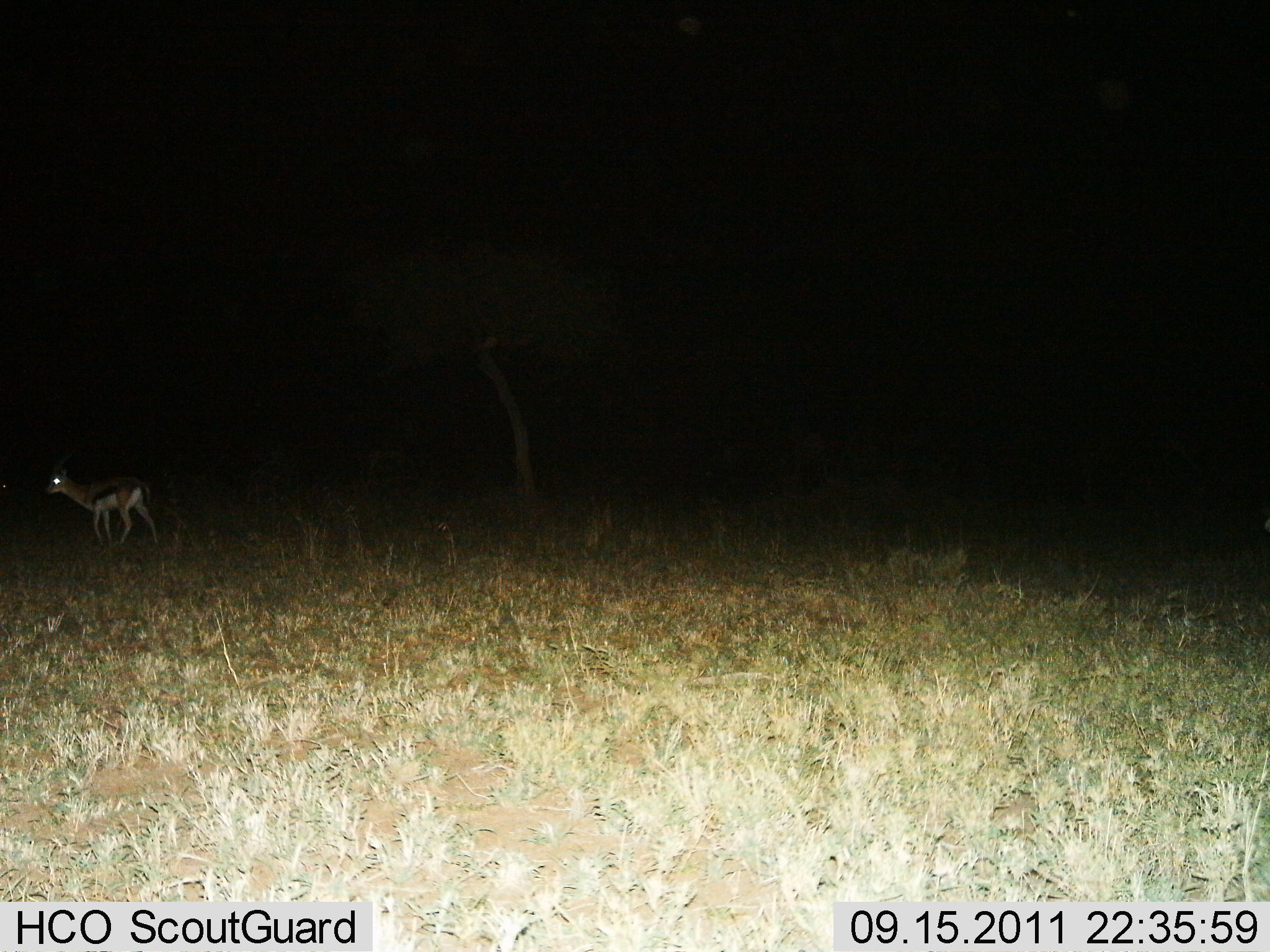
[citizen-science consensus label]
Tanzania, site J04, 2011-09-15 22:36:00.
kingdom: Animalia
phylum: Chordata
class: Mammalia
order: Artiodactyla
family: Bovidae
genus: Eudorcas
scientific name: Eudorcas thomsonii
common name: thomson's gazelle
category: gazellethomsons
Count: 1.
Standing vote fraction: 58%.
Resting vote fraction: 0%.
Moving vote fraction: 42%.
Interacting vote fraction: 0%.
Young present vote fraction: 0%.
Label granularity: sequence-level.